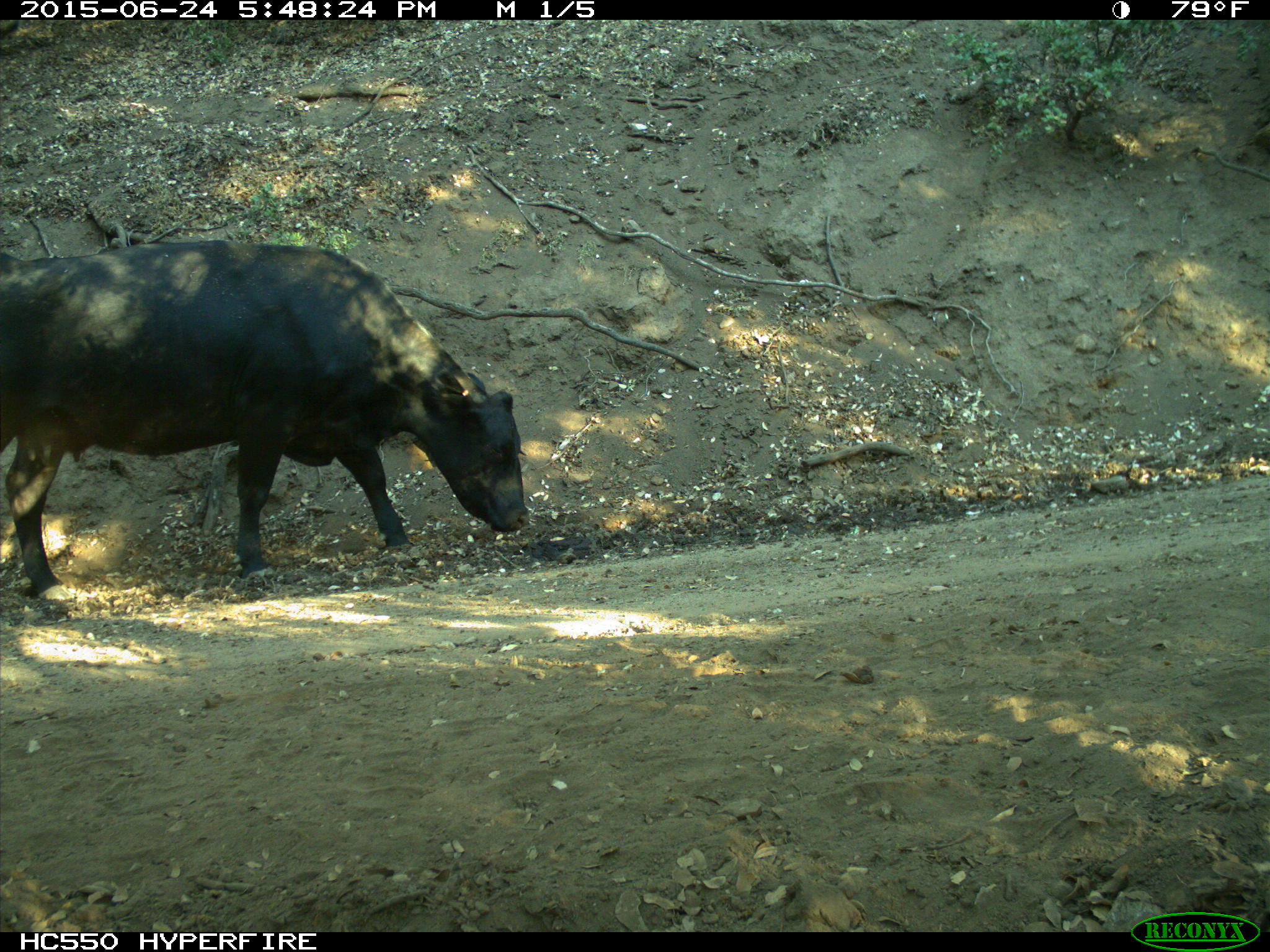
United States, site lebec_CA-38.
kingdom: Animalia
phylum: Chordata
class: Mammalia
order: Artiodactyla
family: Bovidae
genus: Bos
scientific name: Bos taurus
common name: domestic cow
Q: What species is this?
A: Bos taurus (domestic cow).